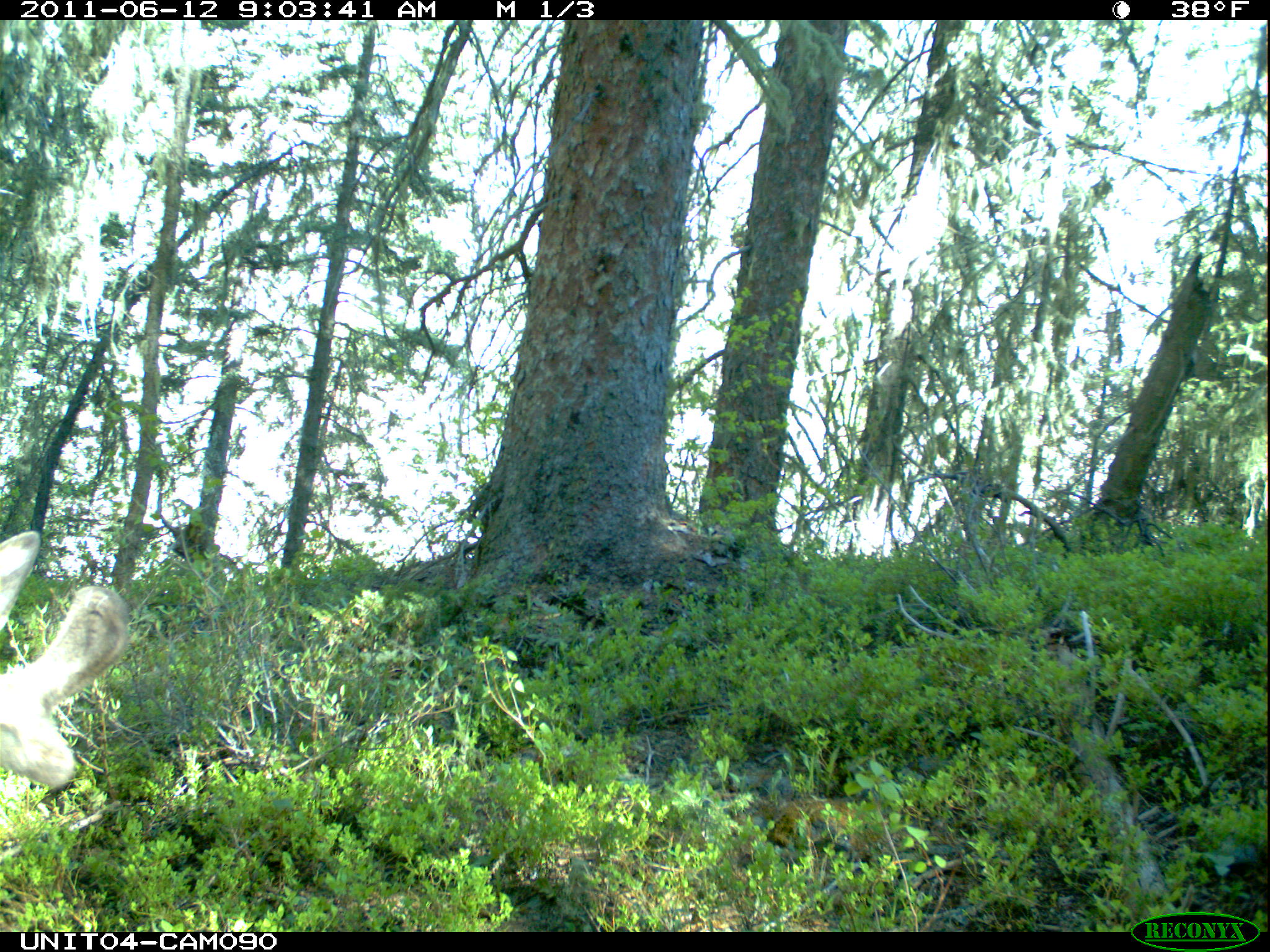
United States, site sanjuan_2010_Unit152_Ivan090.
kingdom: Animalia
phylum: Chordata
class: Mammalia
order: Artiodactyla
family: Cervidae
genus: Alces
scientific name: Alces alces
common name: moose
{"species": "Alces alces (moose)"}